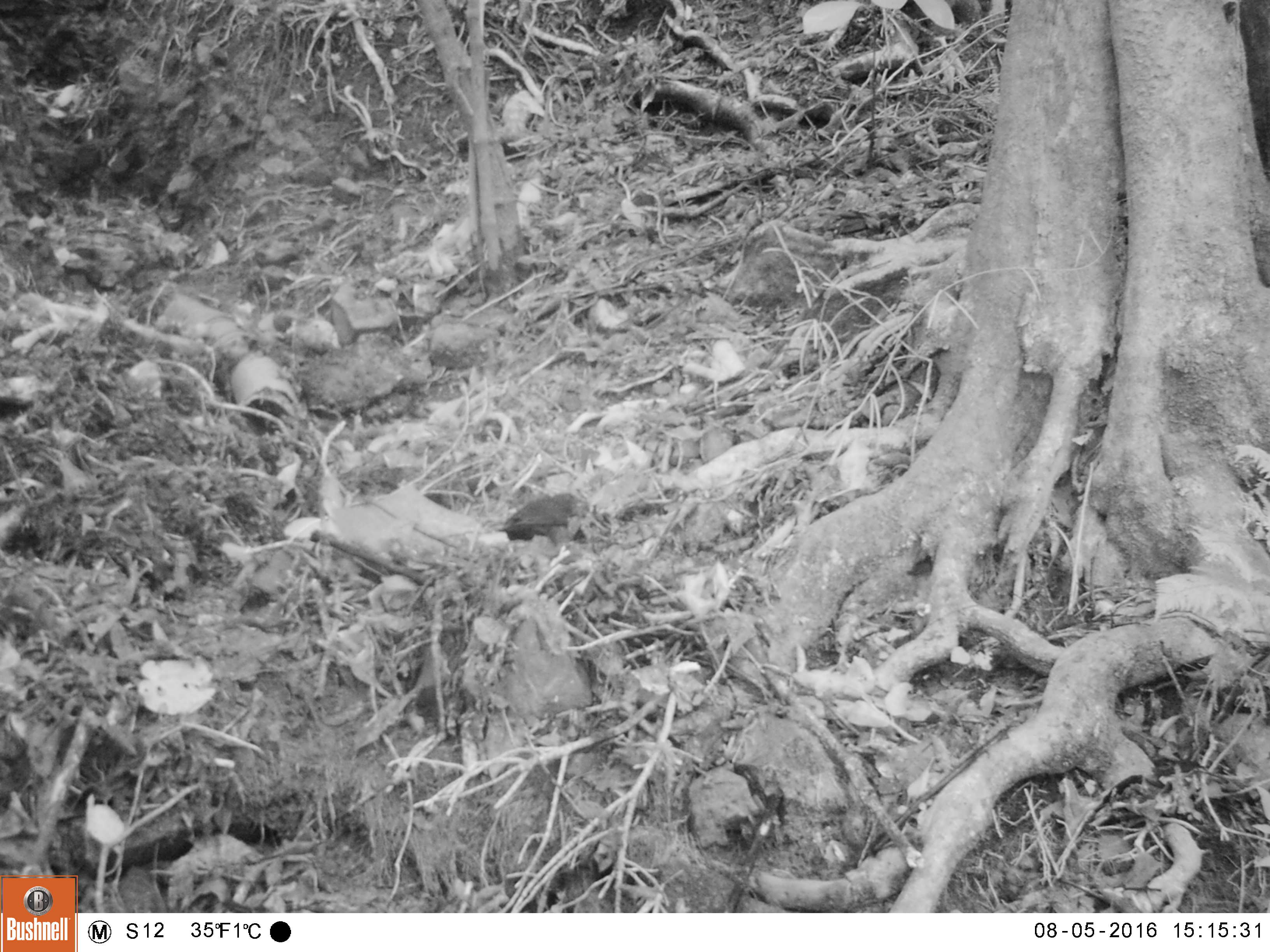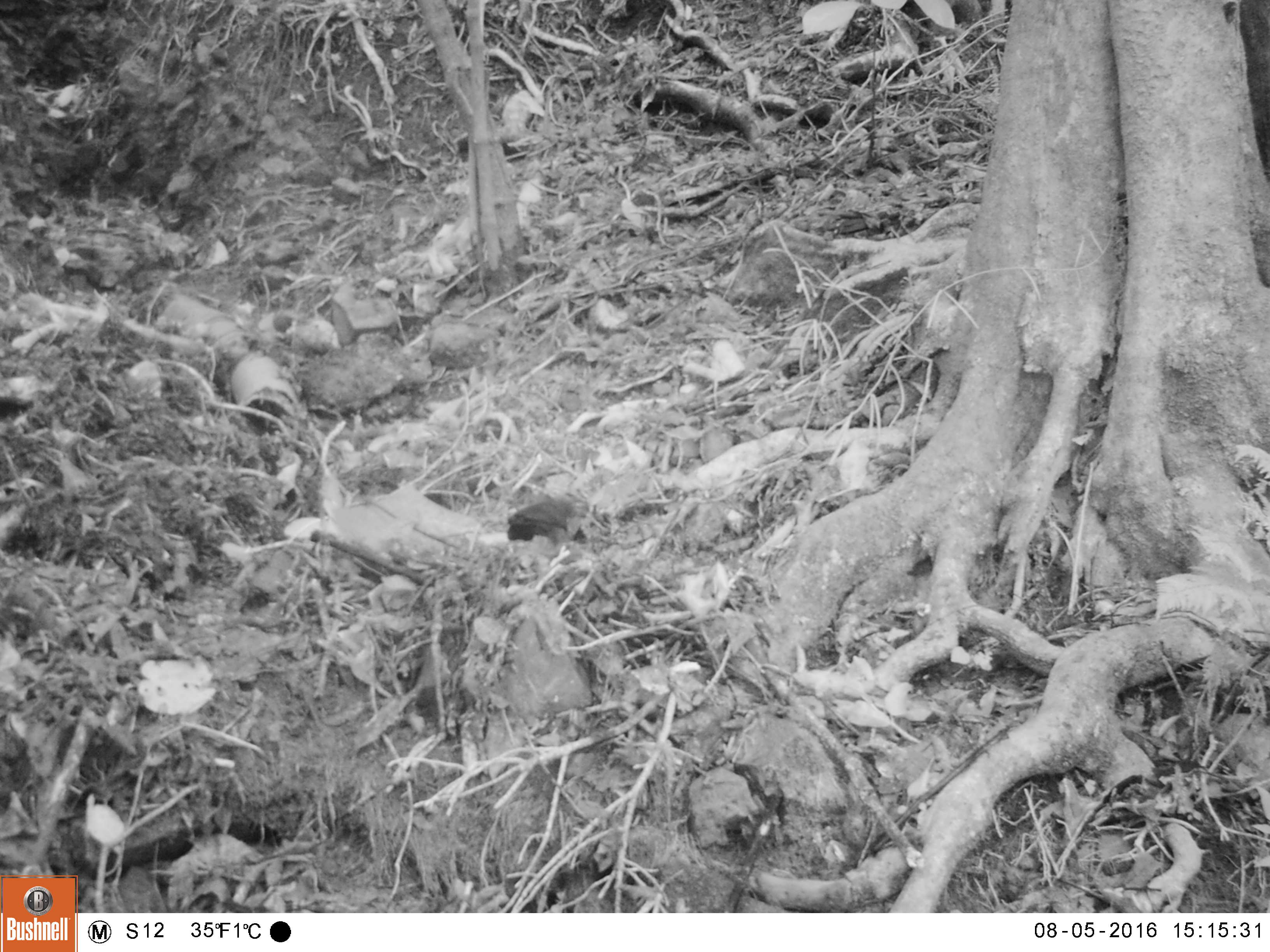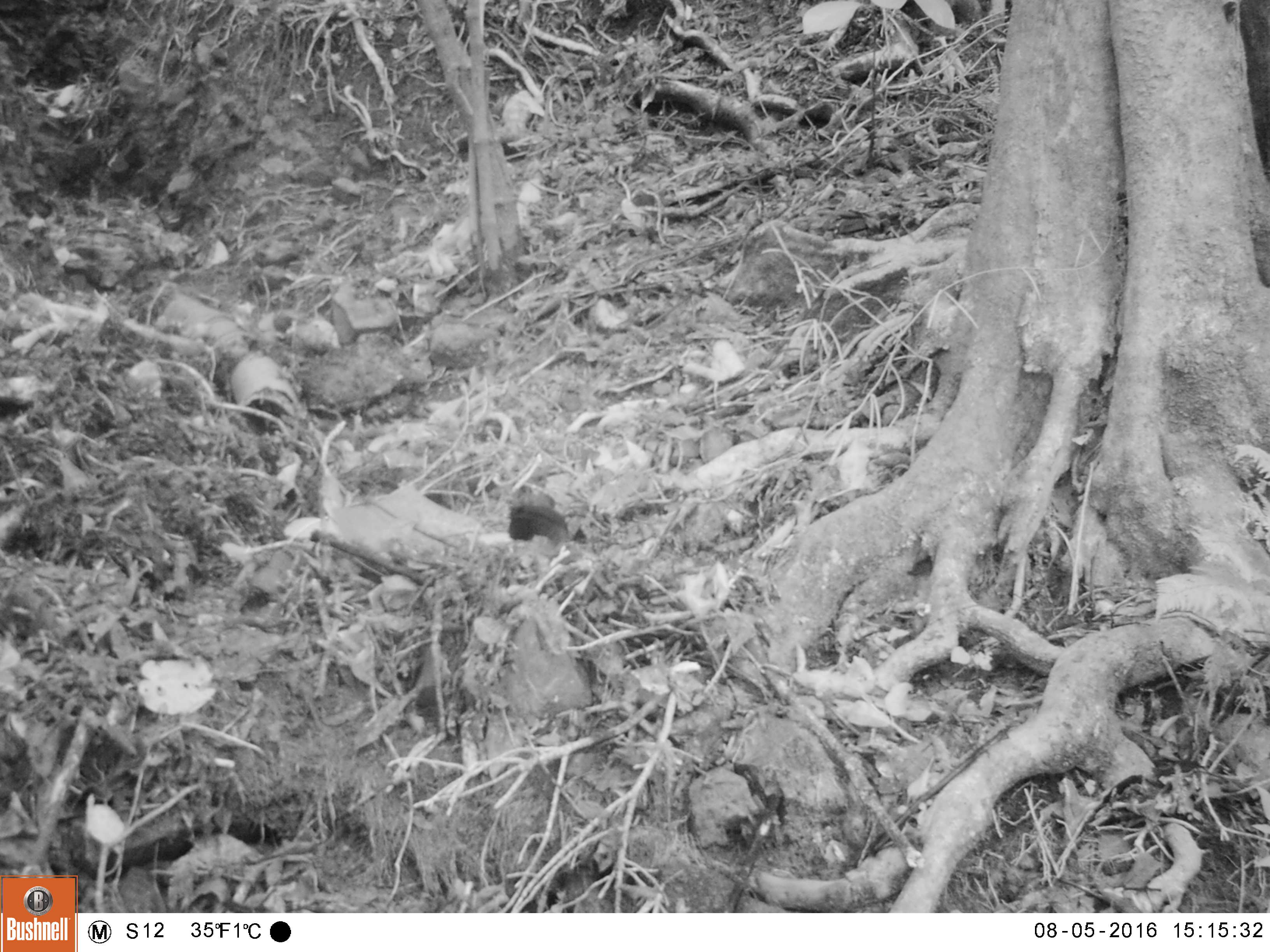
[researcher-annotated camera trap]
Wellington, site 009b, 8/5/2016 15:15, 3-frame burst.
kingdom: Animalia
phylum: Chordata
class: Aves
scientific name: Aves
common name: bird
Bird (Aves).